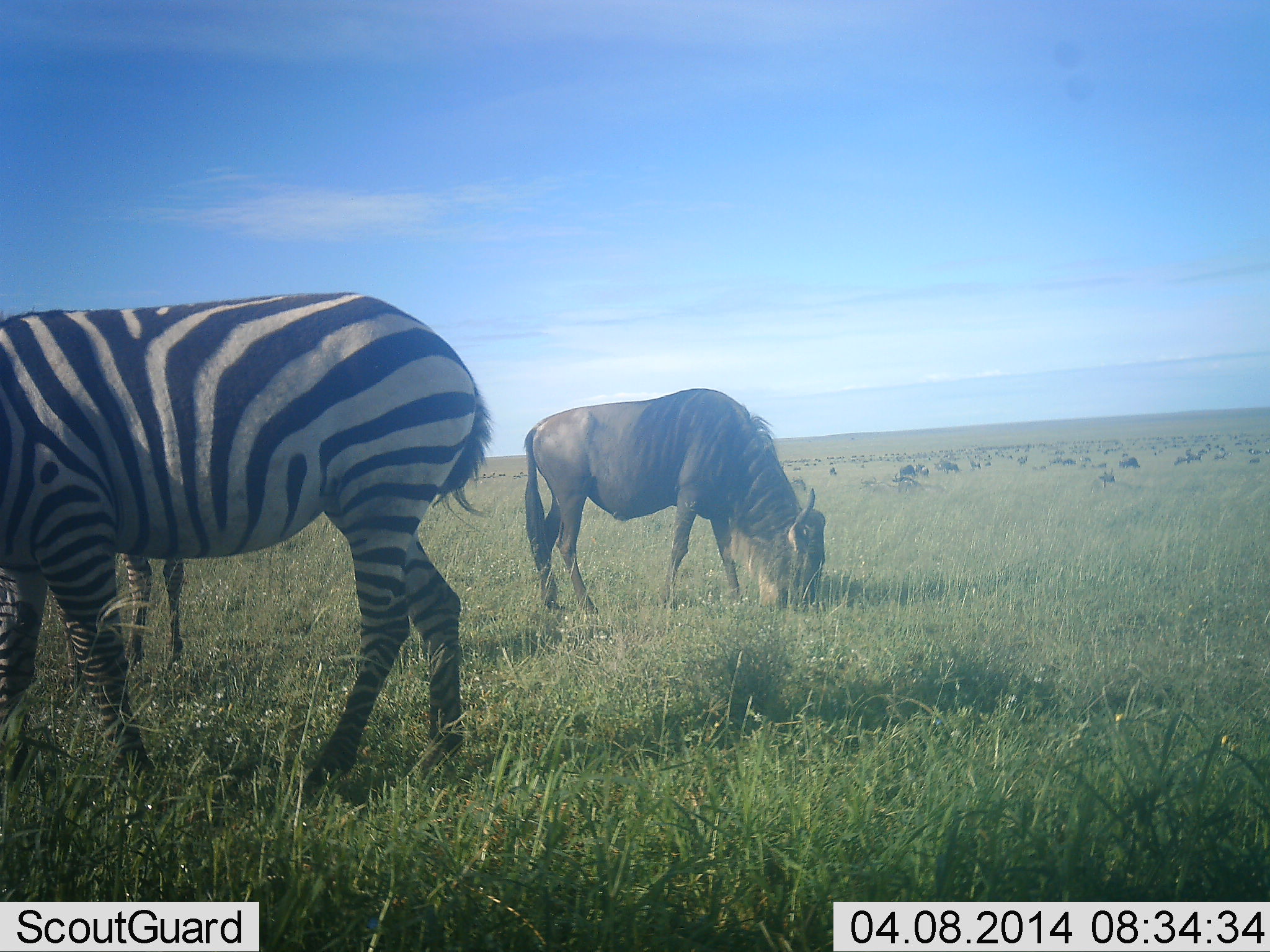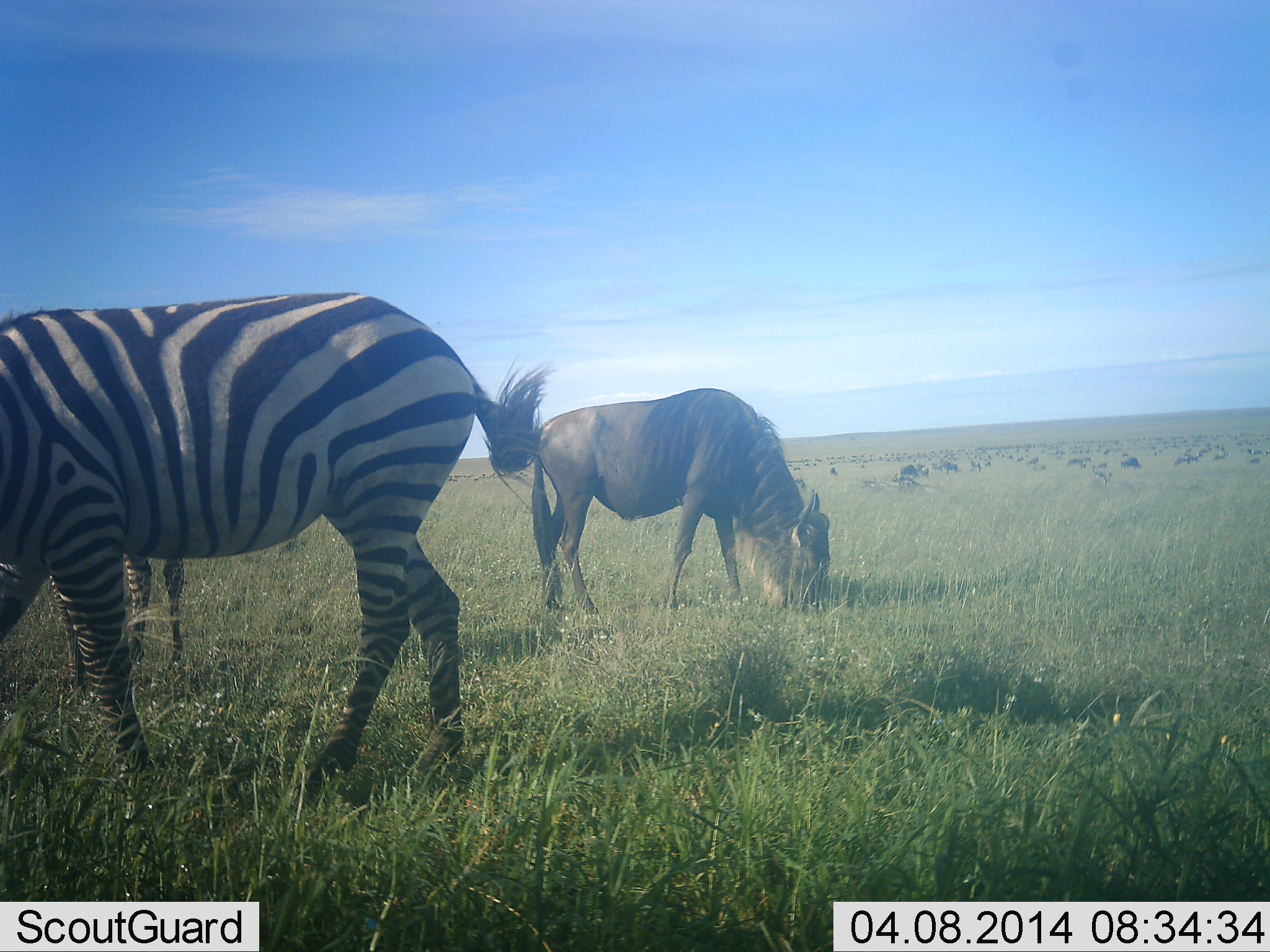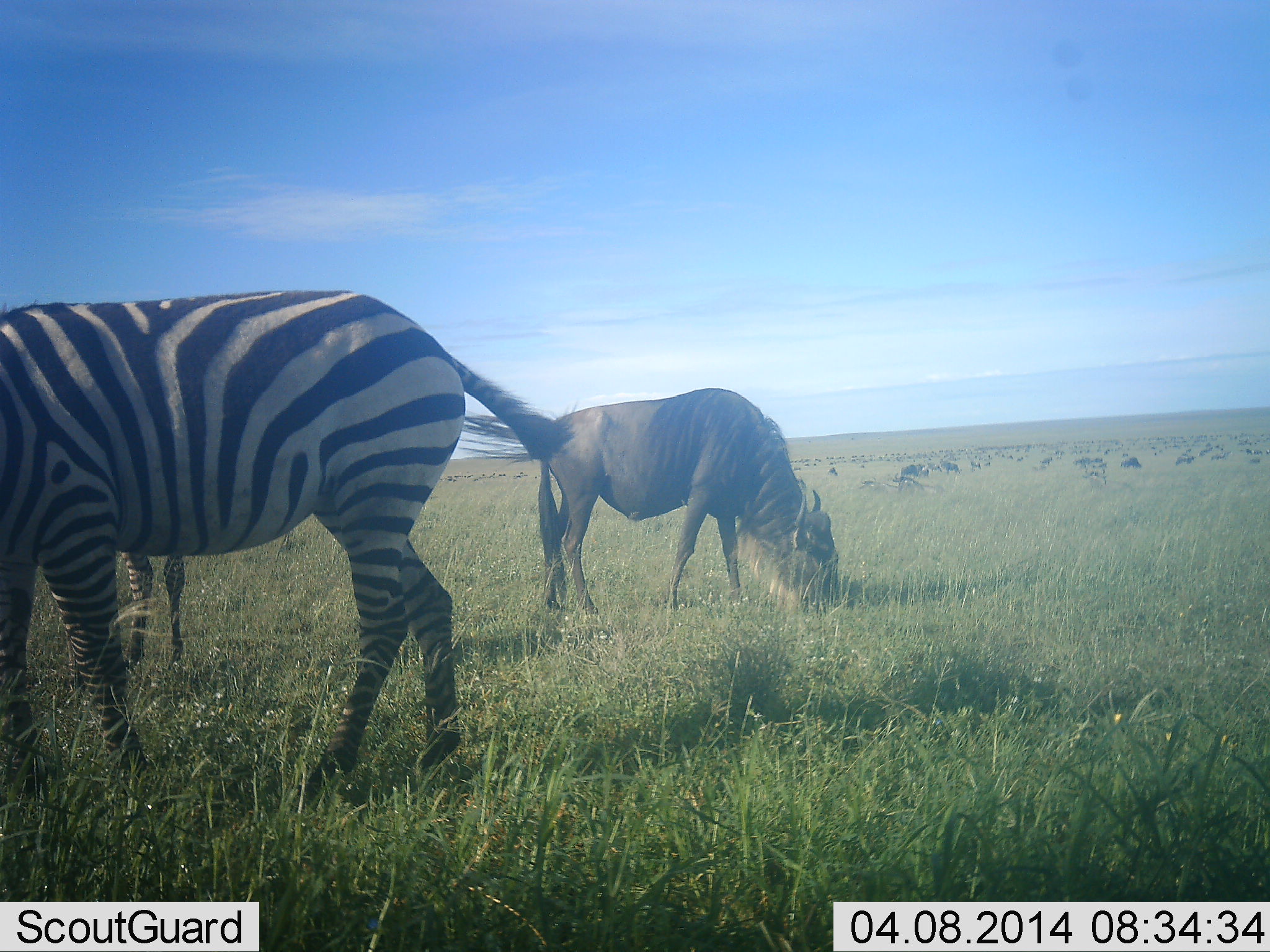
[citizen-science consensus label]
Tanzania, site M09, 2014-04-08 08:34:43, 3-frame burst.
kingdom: Animalia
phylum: Chordata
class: Mammalia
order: Artiodactyla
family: Bovidae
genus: Connochaetes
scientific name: Connochaetes taurinus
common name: blue wildebeest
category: wildebeest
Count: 1.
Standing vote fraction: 20%.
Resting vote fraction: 0%.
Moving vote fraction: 0%.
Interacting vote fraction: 0%.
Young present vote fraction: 0%.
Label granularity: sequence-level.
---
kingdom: Animalia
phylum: Chordata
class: Mammalia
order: Perissodactyla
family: Equidae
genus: Equus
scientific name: Equus quagga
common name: plains zebra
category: zebra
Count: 2.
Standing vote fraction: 80%.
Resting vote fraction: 0%.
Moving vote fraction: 0%.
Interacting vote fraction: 0%.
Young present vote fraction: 0%.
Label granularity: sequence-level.